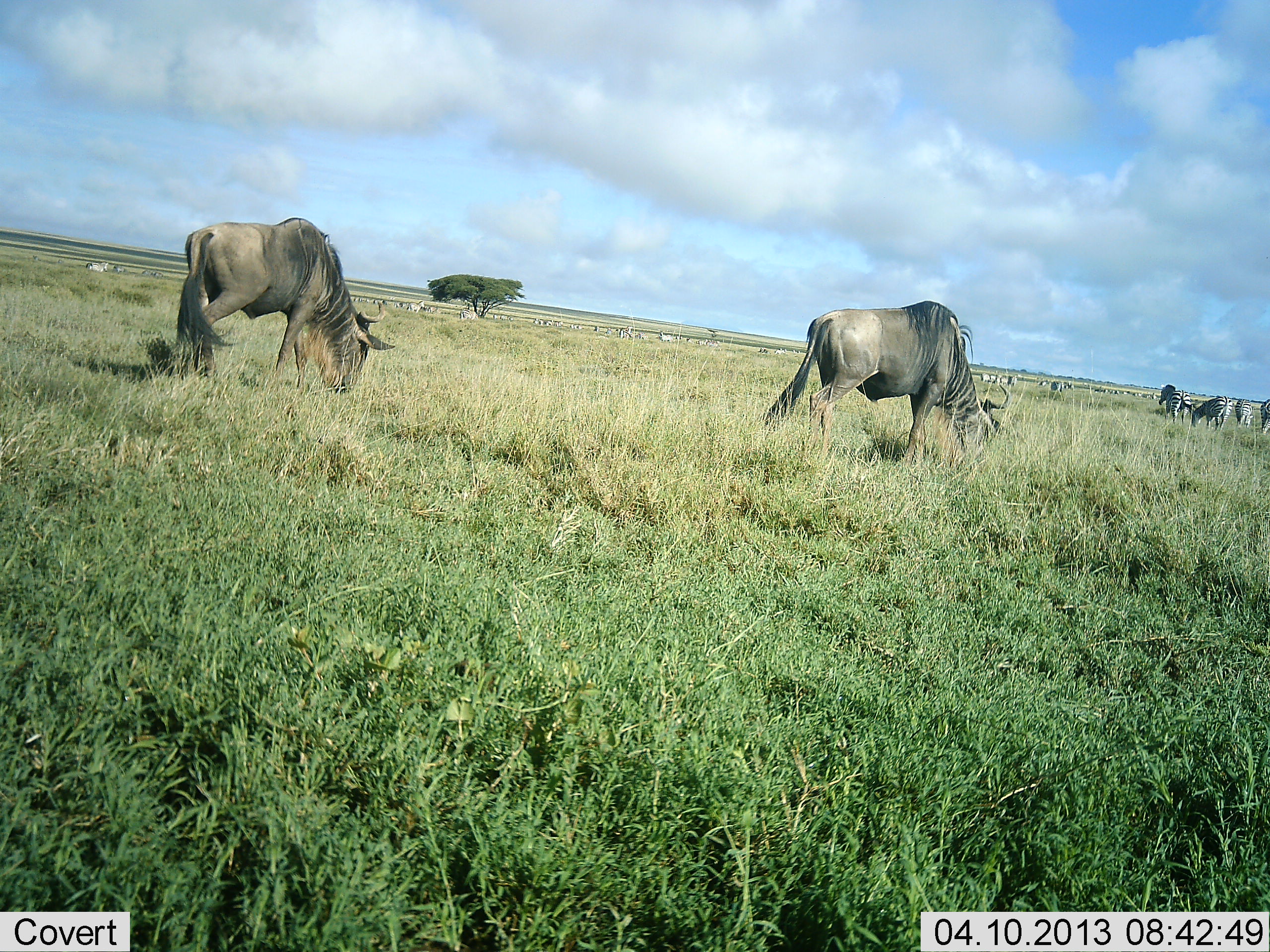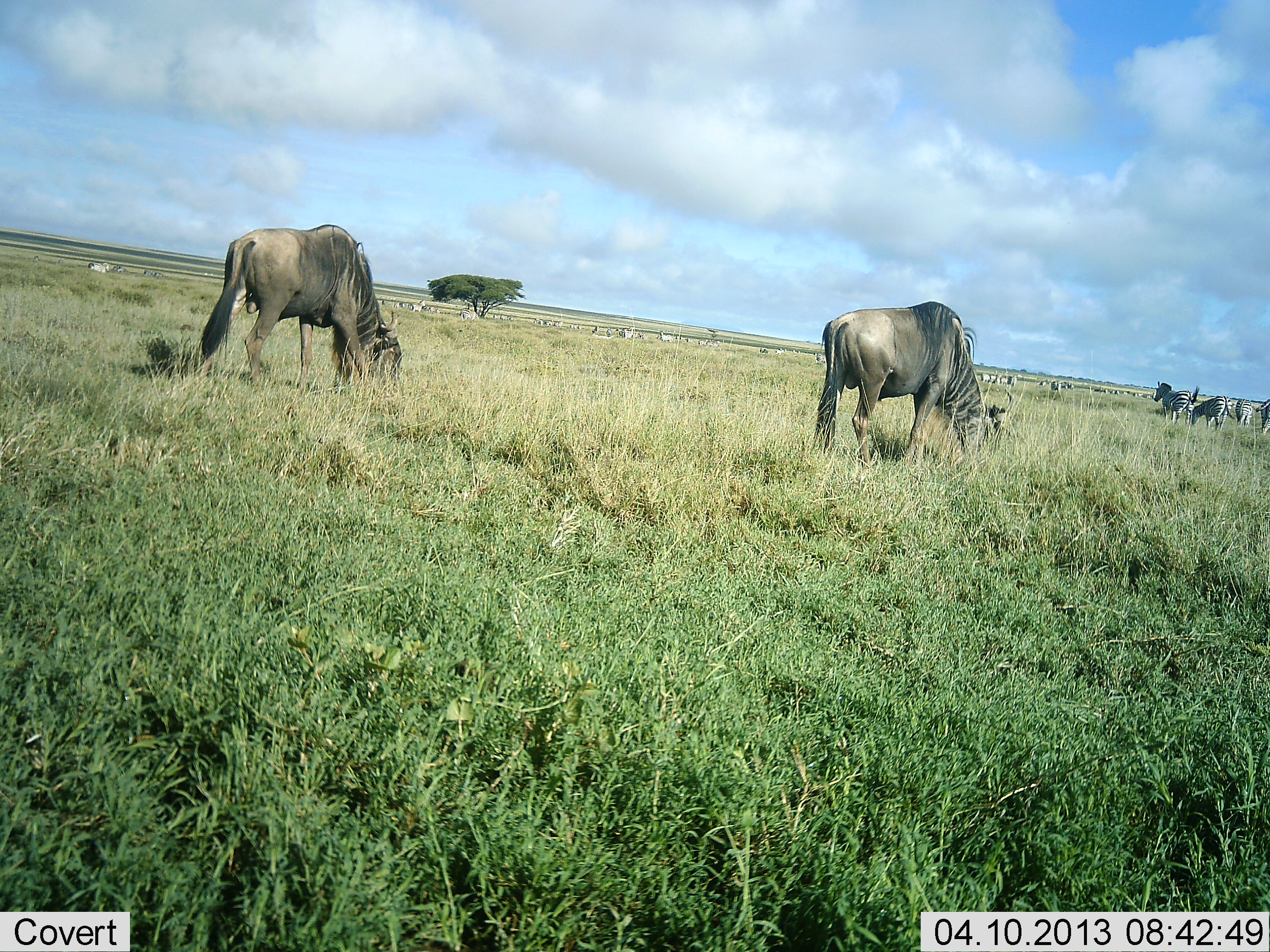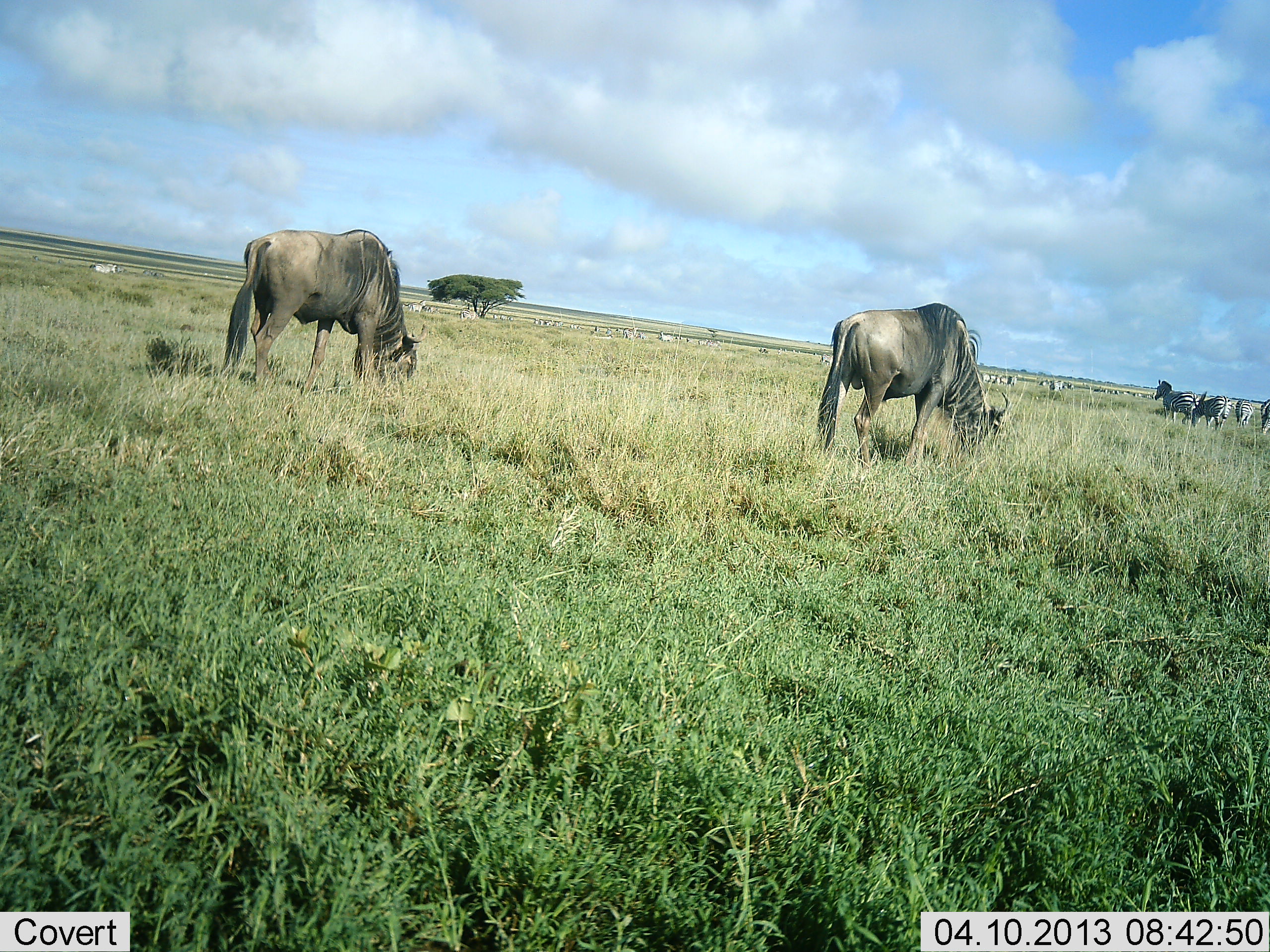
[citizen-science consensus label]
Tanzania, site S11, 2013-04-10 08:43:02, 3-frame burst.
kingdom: Animalia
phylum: Chordata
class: Mammalia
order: Artiodactyla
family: Bovidae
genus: Connochaetes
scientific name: Connochaetes taurinus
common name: blue wildebeest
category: wildebeest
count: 2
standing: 17%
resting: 0%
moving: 8%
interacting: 0%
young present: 0%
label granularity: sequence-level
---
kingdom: Animalia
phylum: Chordata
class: Mammalia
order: Perissodactyla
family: Equidae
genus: Equus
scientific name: Equus quagga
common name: plains zebra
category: zebra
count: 5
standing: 69%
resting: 0%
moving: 19%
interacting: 0%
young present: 0%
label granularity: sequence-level